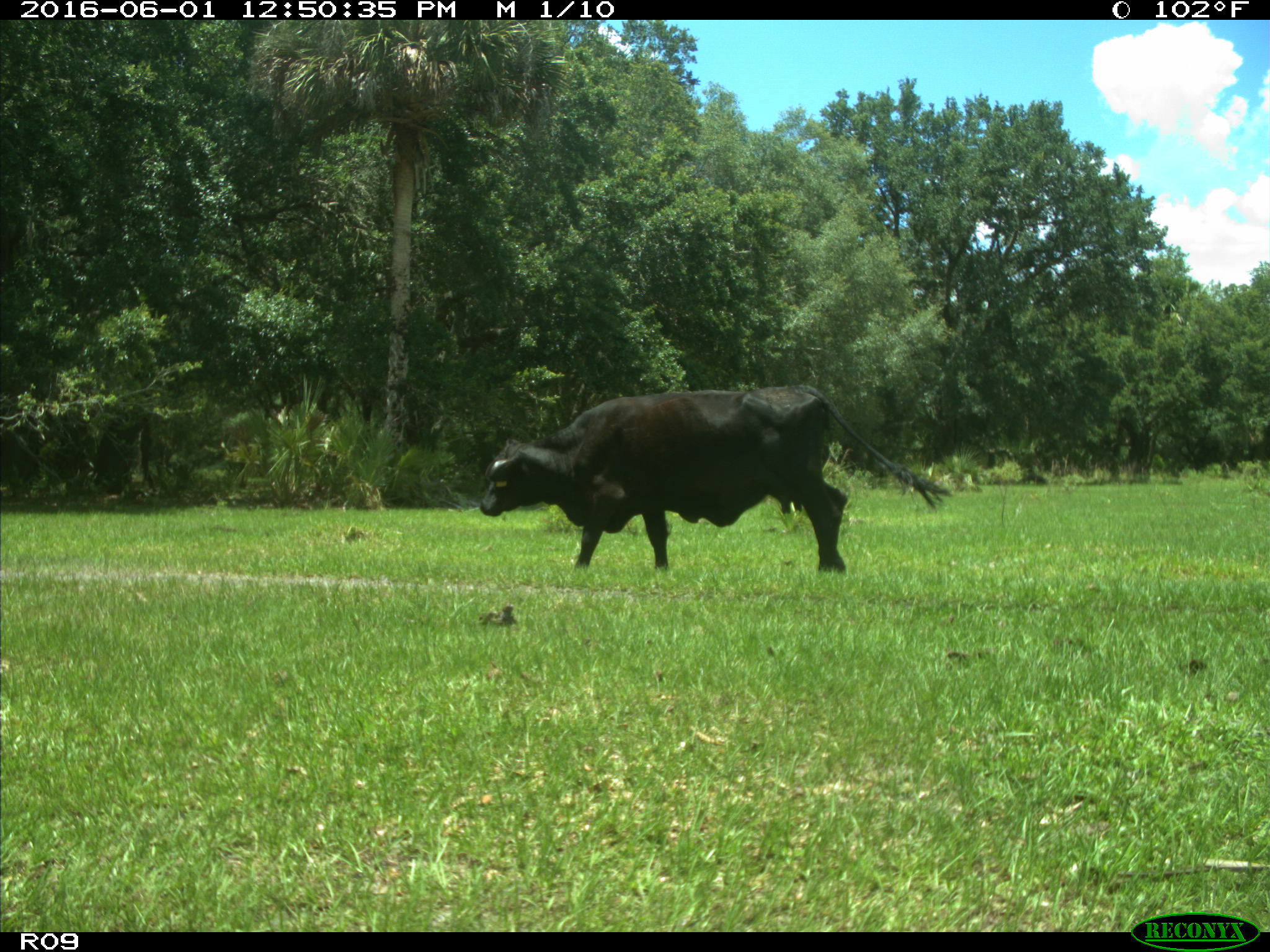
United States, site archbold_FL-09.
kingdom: Animalia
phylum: Chordata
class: Mammalia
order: Artiodactyla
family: Bovidae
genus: Bos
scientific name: Bos taurus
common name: domestic cow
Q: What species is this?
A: Bos taurus (domestic cow).